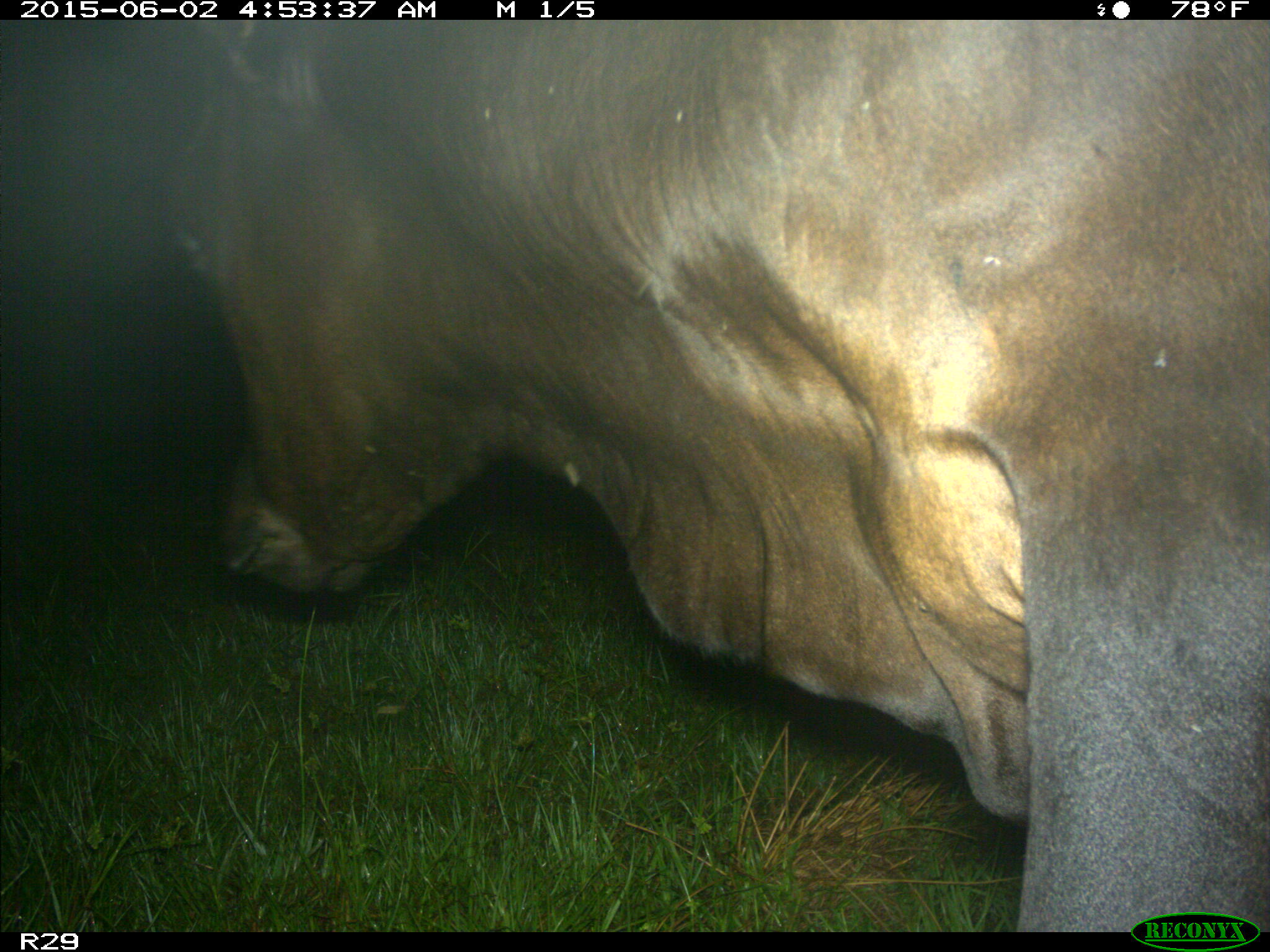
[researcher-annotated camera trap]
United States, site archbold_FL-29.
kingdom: Animalia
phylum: Chordata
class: Mammalia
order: Artiodactyla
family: Bovidae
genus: Bos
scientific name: Bos taurus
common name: domestic cow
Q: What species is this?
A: Bos taurus (domestic cow).